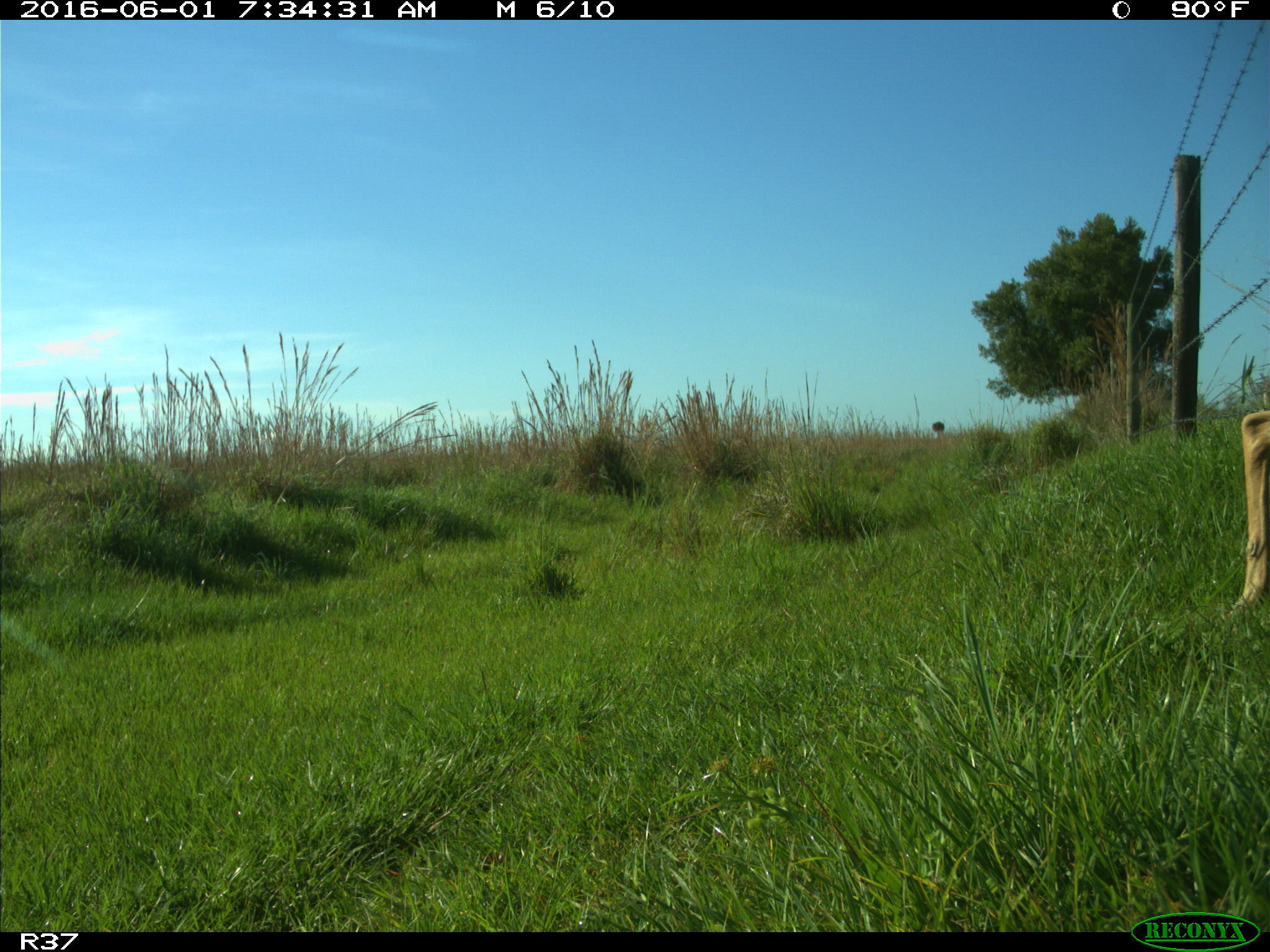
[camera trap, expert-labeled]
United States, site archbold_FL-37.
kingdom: Animalia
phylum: Chordata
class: Mammalia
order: Artiodactyla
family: Cervidae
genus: Odocoileus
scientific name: Odocoileus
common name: deer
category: unidentified deer